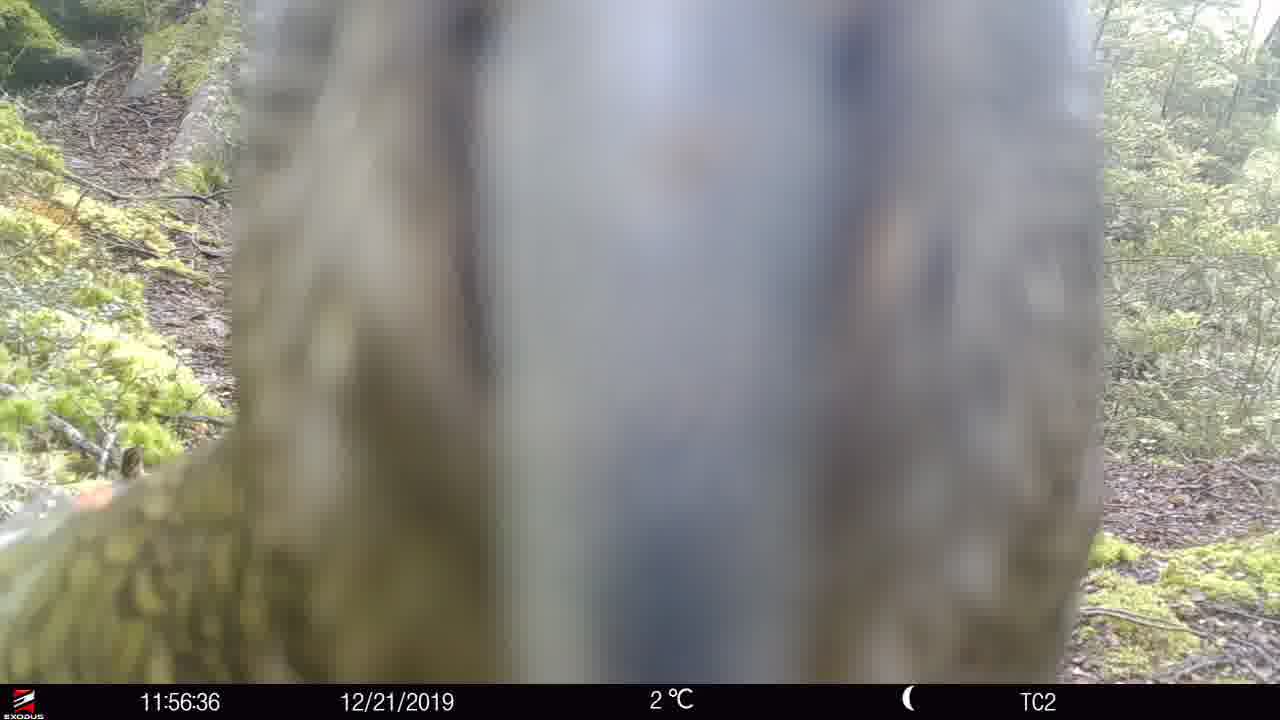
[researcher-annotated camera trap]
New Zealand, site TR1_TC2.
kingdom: Animalia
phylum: Chordata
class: Aves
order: Psittaciformes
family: Strigopidae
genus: Nestor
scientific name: Nestor notabilis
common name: kea